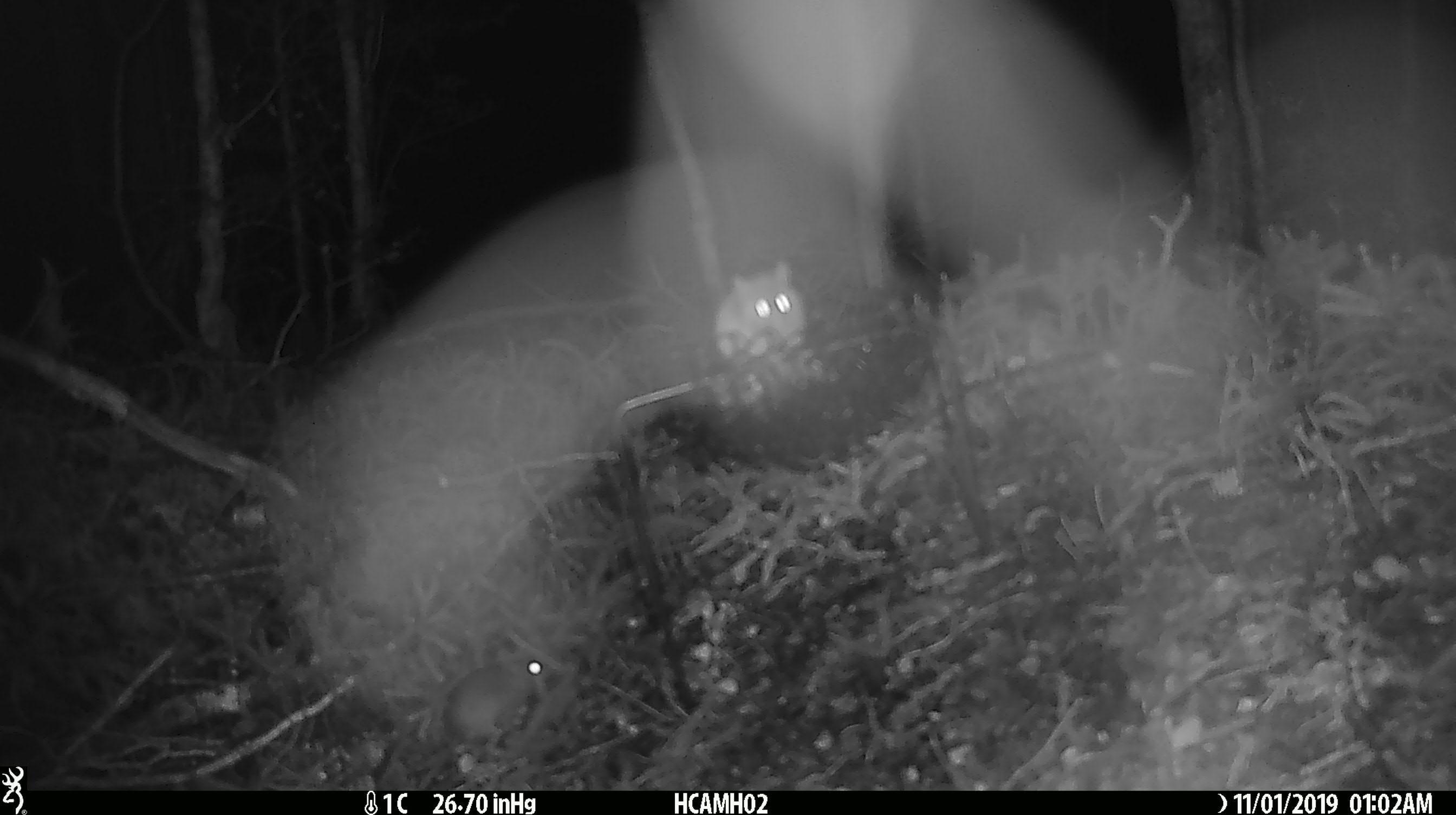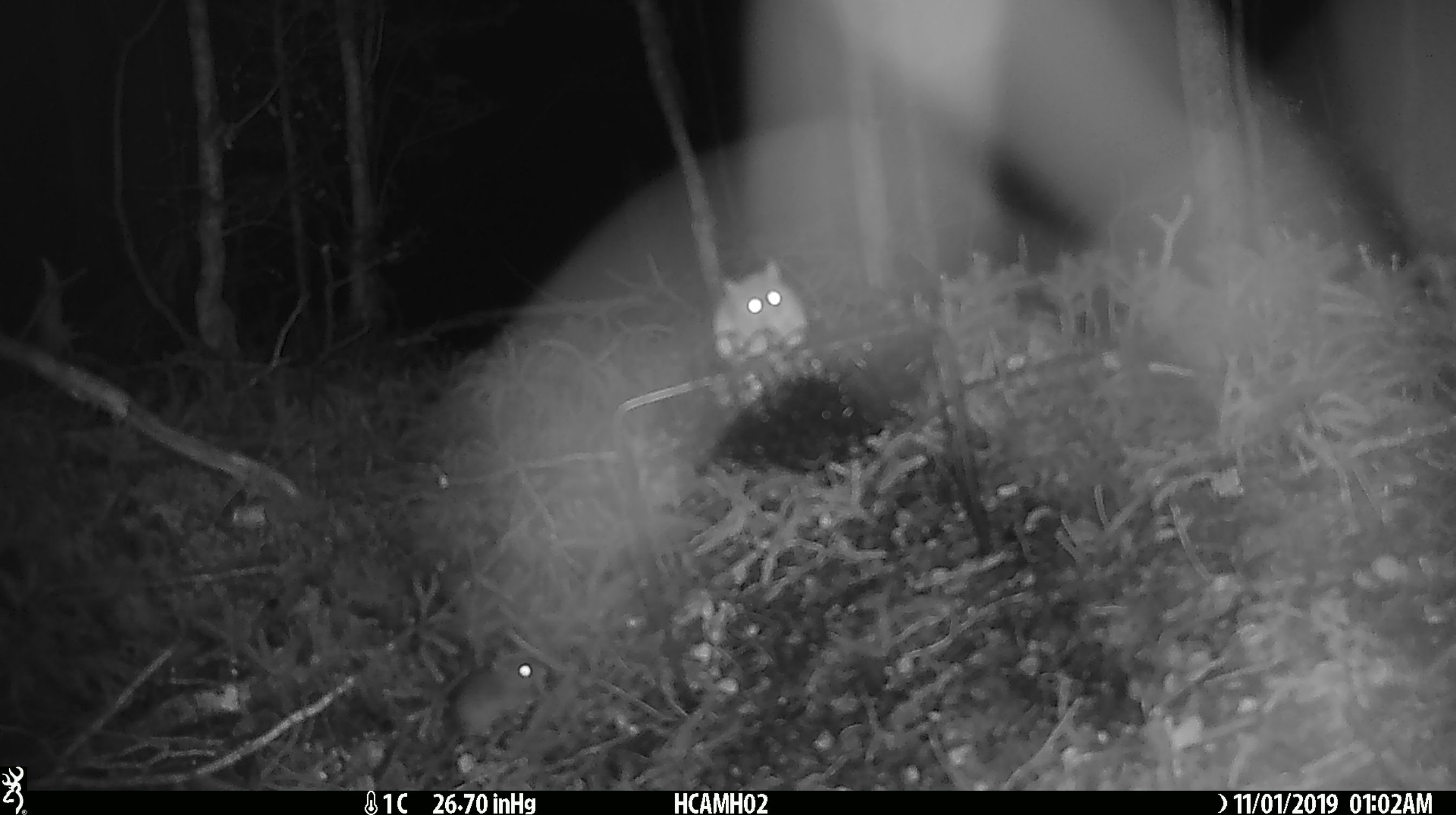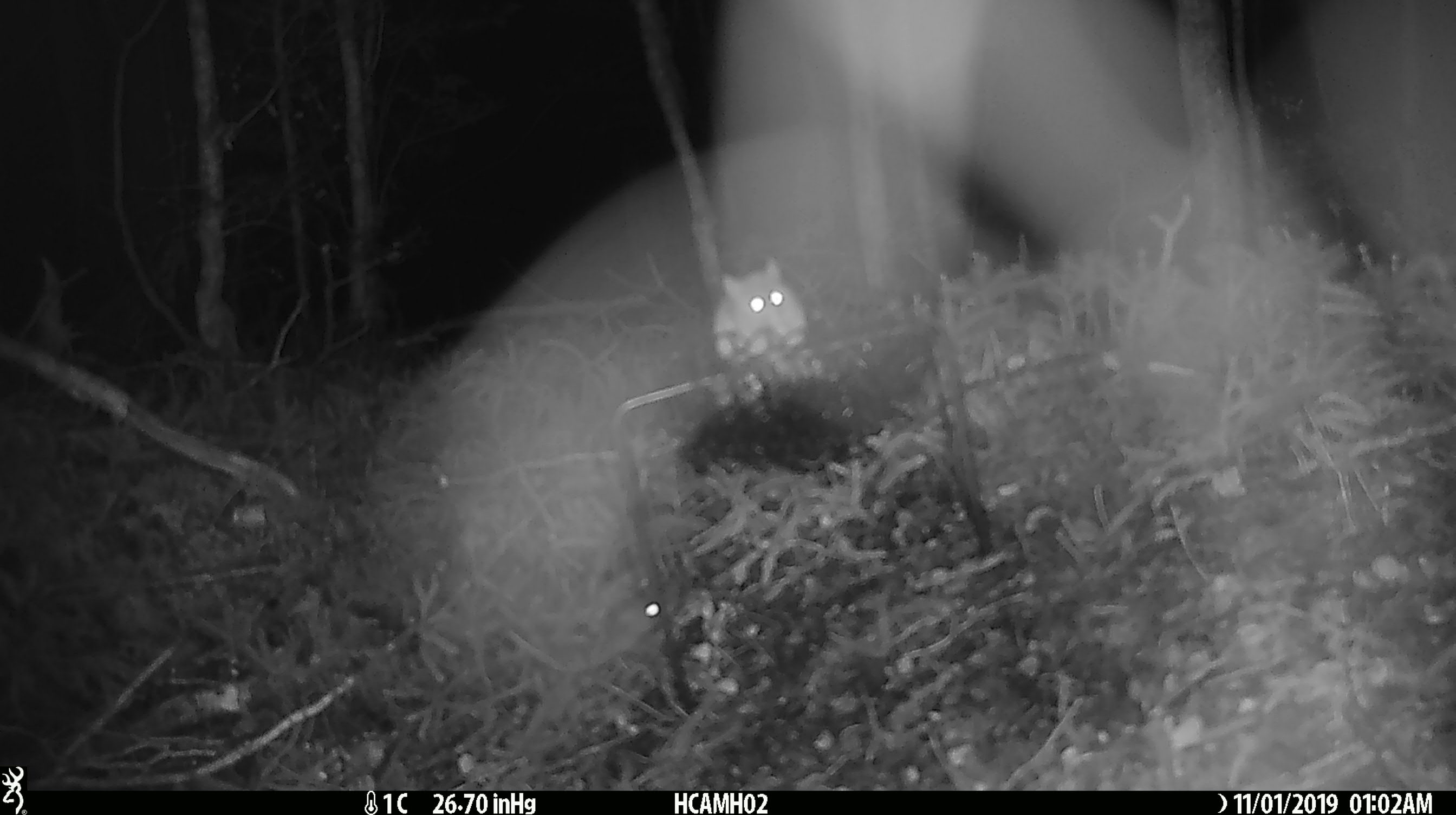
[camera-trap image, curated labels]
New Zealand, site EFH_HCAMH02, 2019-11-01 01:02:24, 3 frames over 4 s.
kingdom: Animalia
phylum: Chordata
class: Mammalia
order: Rodentia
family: Muridae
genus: Mus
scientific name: Mus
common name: mouse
Mouse (Mus).